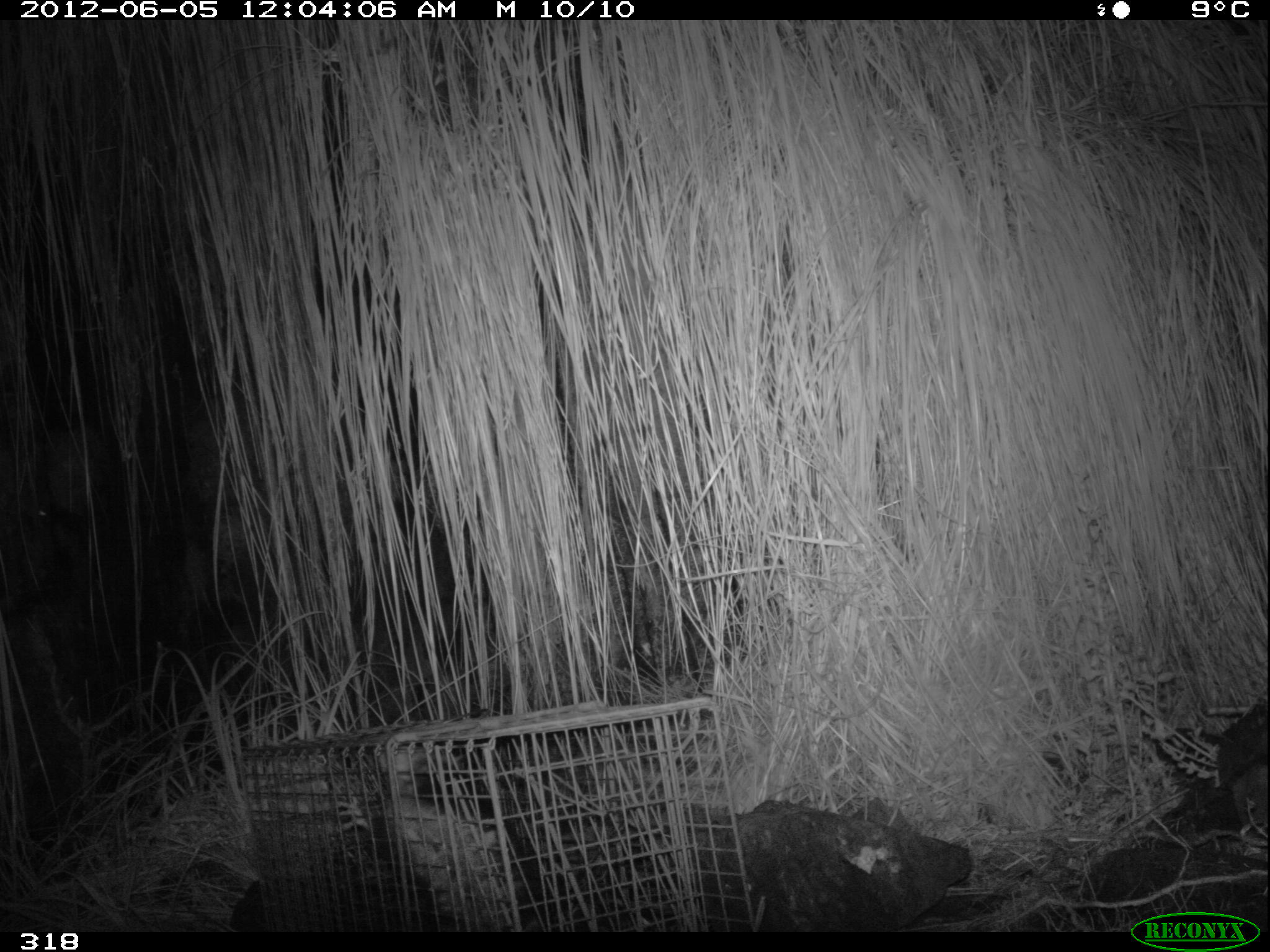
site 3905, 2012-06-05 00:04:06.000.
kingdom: Animalia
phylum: Chordata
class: Mammalia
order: Didelphimorphia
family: Didelphidae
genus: Didelphis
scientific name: Didelphis pernigra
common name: andean white-eared opossum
Didelphis pernigra (andean white-eared opossum).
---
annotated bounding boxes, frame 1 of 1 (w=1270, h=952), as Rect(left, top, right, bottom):
didelphis pernigra: Rect(335, 746, 550, 930)